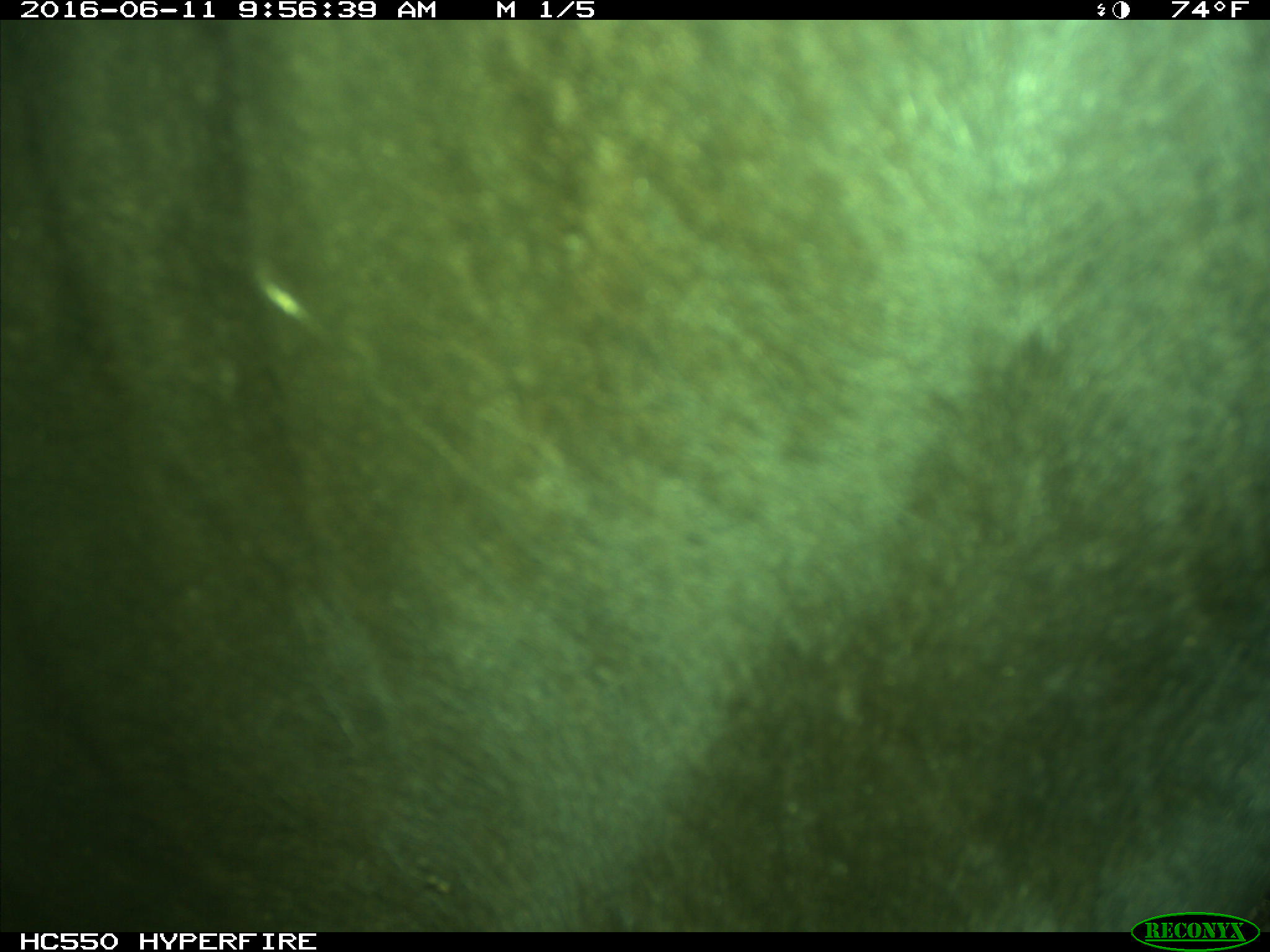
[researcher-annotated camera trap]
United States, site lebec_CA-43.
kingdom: Animalia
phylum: Chordata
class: Mammalia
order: Artiodactyla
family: Bovidae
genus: Bos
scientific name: Bos taurus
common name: domestic cow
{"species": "Bos taurus (domestic cow)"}